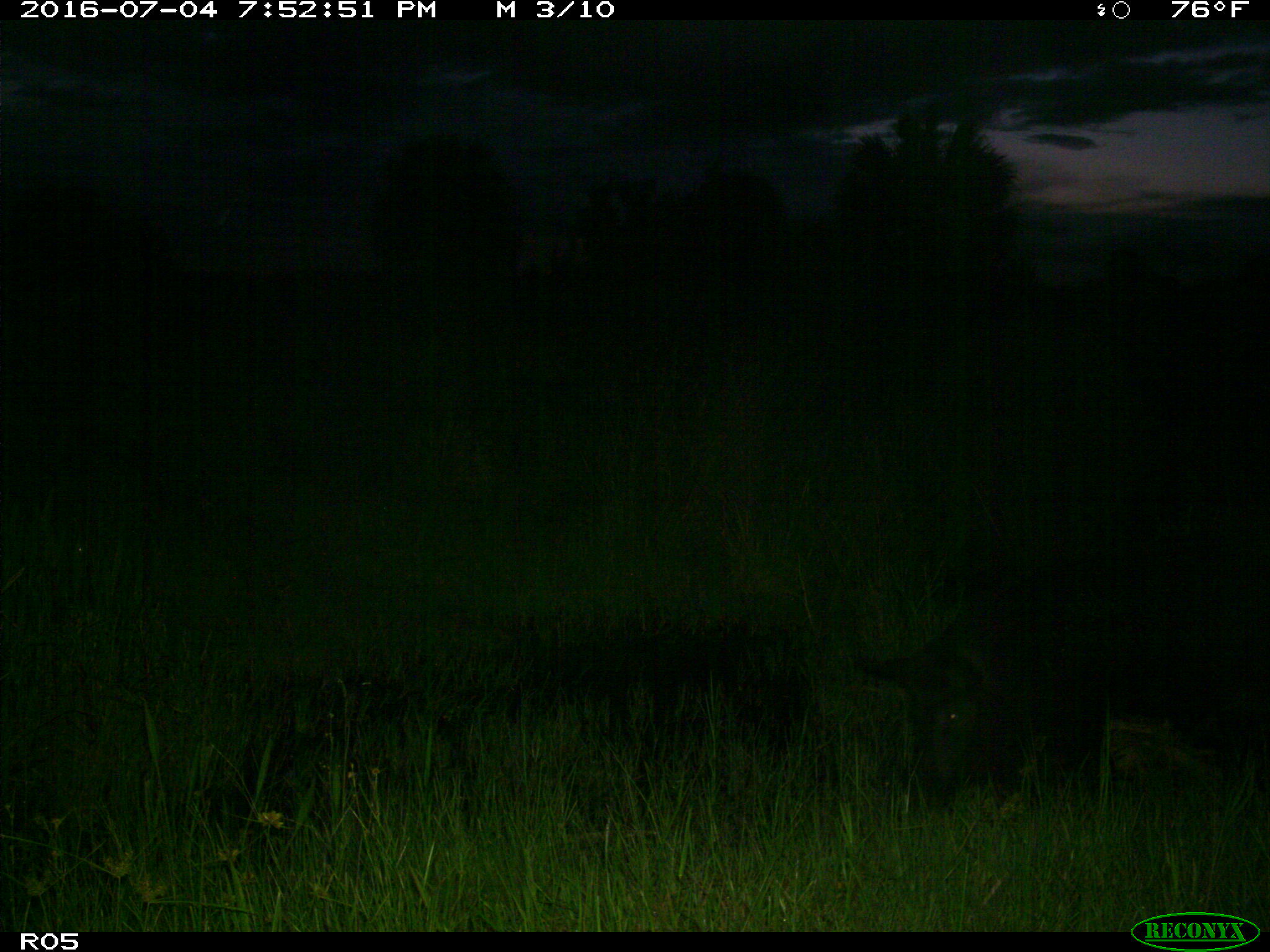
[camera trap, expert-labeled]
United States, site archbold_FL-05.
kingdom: Animalia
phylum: Chordata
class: Mammalia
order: Artiodactyla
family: Suidae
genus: Sus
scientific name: Sus scrofa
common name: wild boar